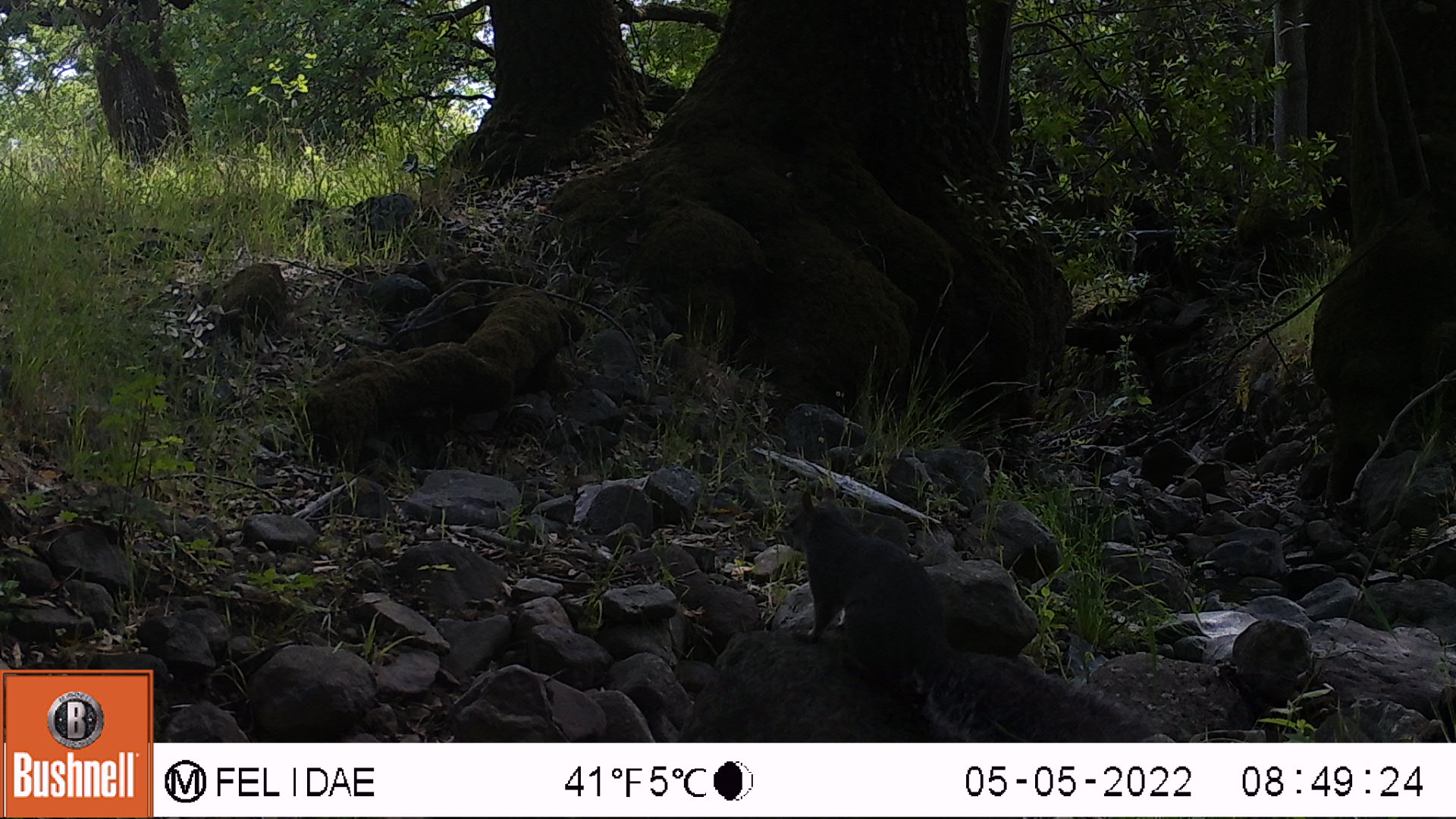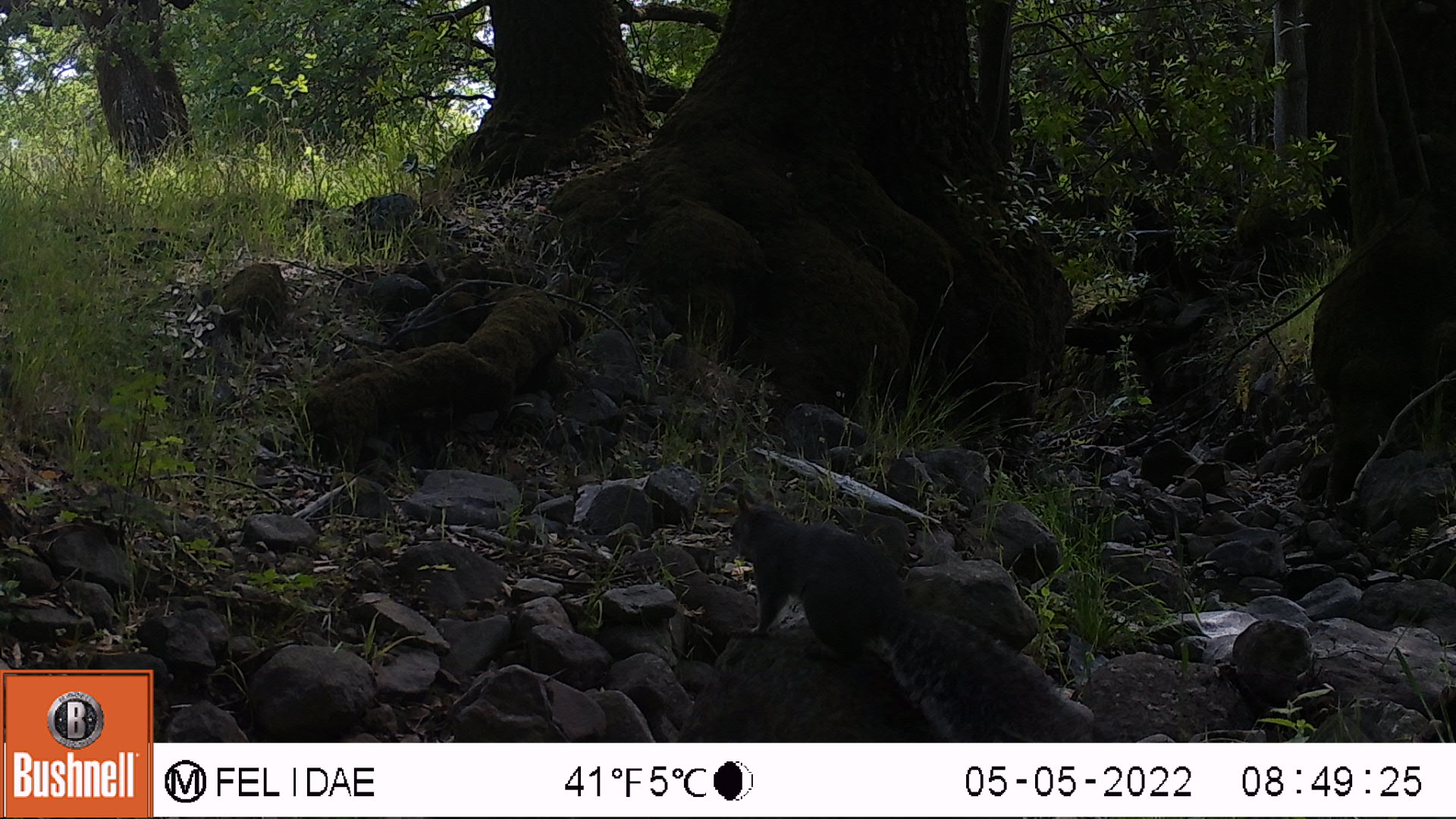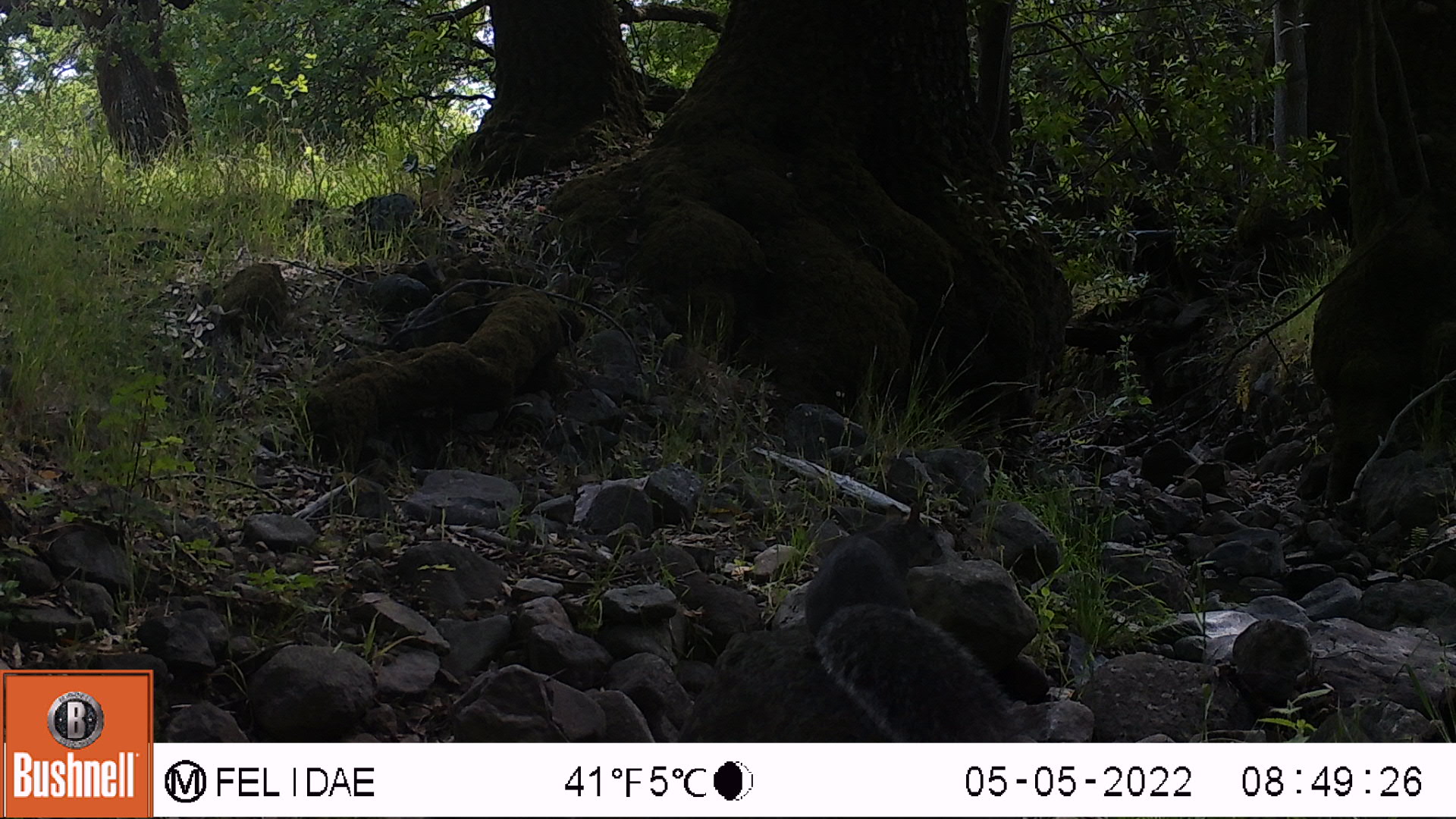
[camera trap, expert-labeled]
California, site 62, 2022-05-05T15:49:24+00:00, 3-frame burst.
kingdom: Animalia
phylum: Chordata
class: Mammalia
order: Rodentia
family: Sciuridae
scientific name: Sciuridae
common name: squirrel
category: unknown squirrel